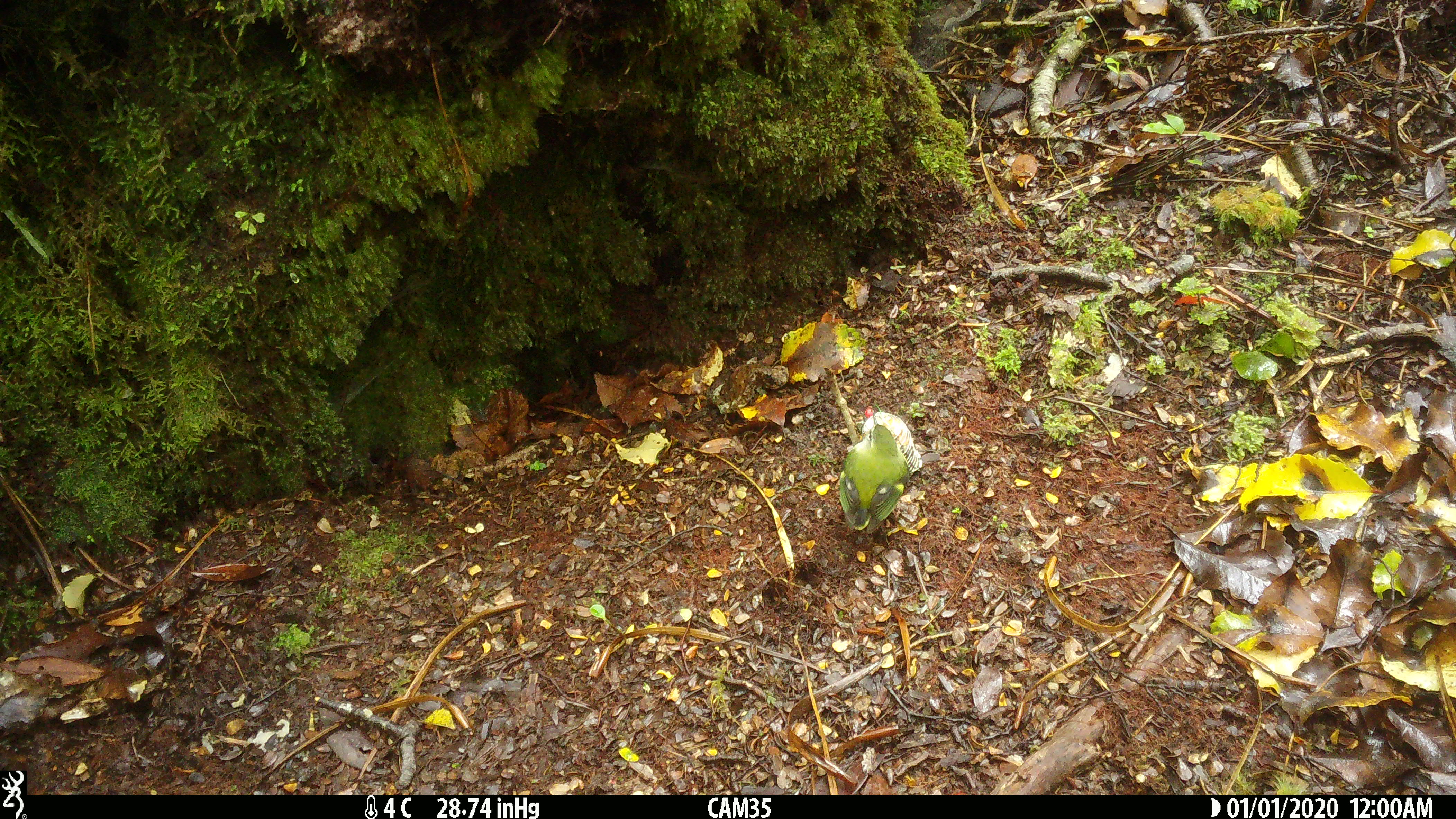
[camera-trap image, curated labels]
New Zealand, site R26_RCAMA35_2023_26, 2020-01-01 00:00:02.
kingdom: Animalia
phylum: Chordata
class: Aves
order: Passeriformes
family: Acanthisittidae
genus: Acanthisitta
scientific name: Acanthisitta chloris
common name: rifleman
Rifleman (Acanthisitta chloris).